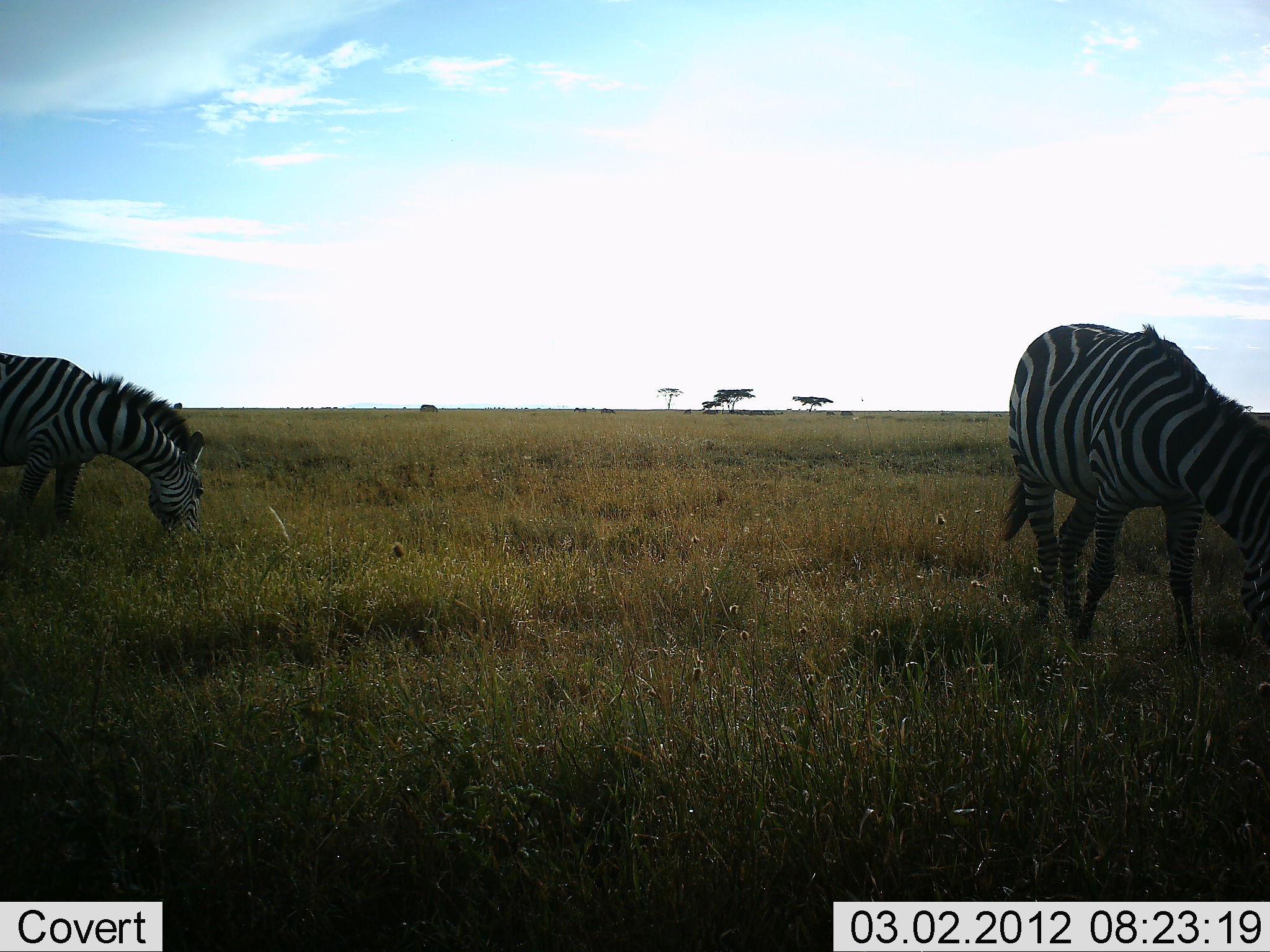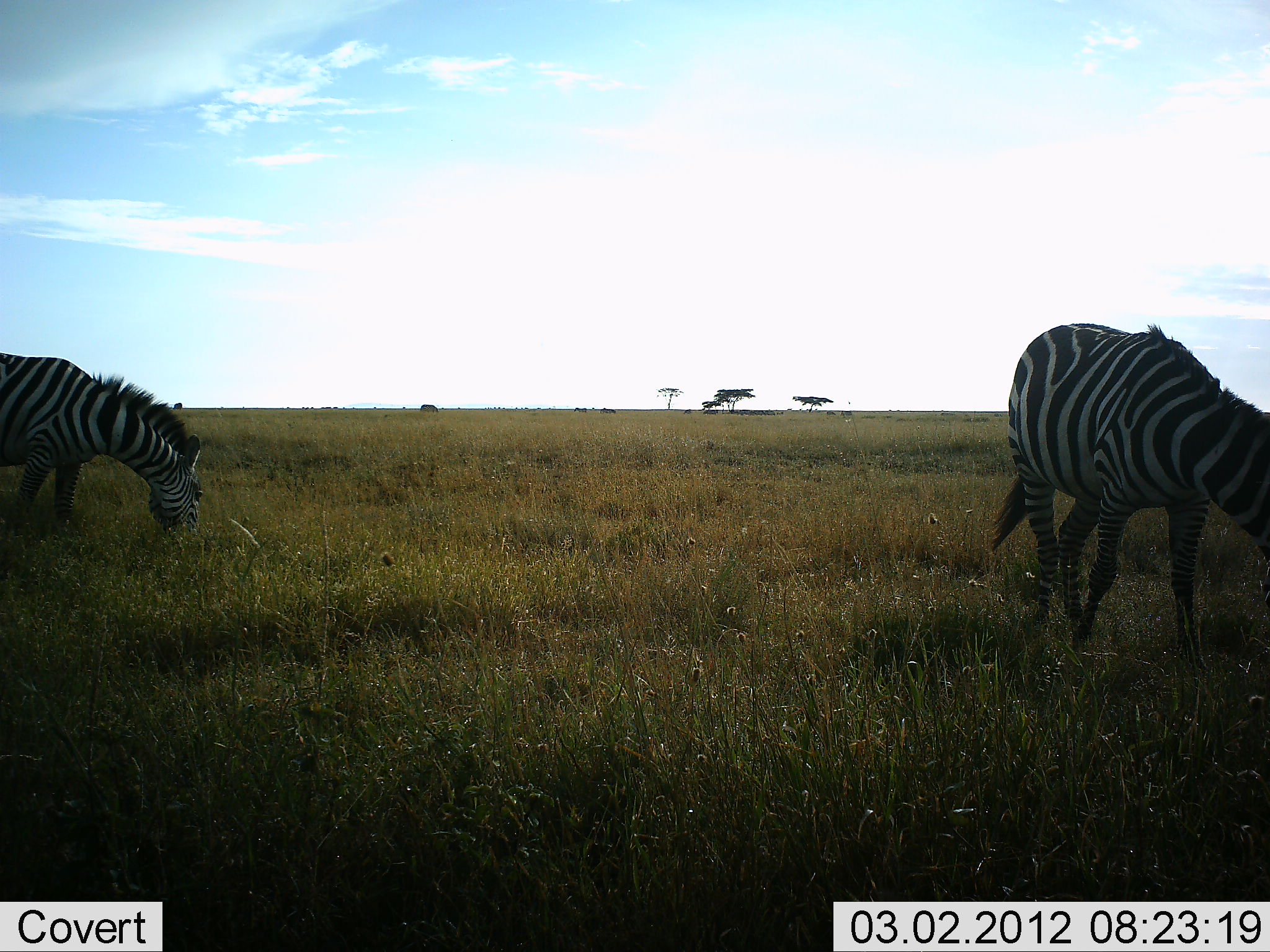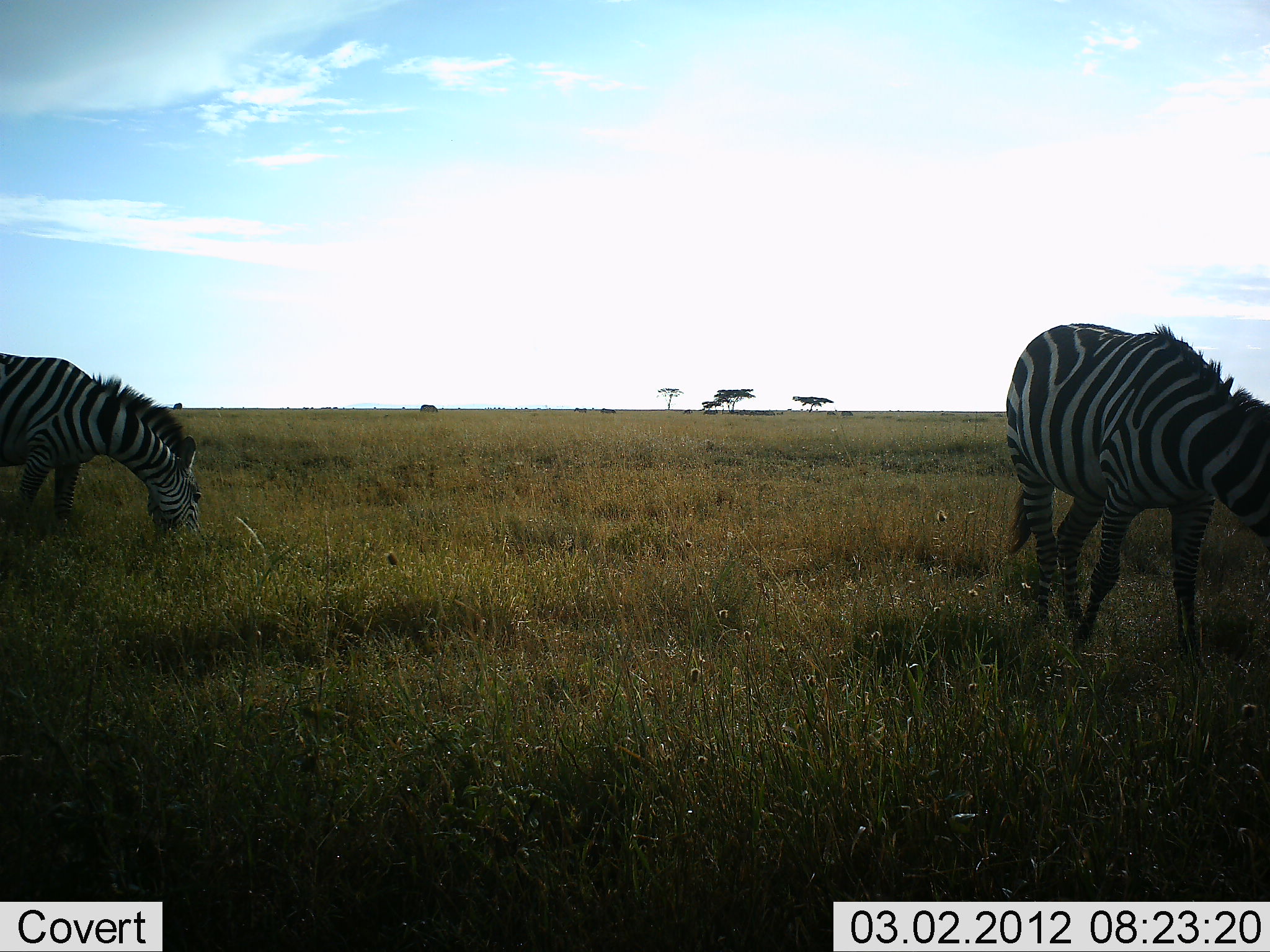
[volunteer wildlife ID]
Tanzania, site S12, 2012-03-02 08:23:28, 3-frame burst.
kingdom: Animalia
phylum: Chordata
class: Mammalia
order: Perissodactyla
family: Equidae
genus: Equus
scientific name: Equus quagga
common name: plains zebra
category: zebra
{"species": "zebra (plains zebra) (Equus quagga)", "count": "2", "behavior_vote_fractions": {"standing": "27%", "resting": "0%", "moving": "0%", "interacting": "0%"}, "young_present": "0%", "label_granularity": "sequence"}